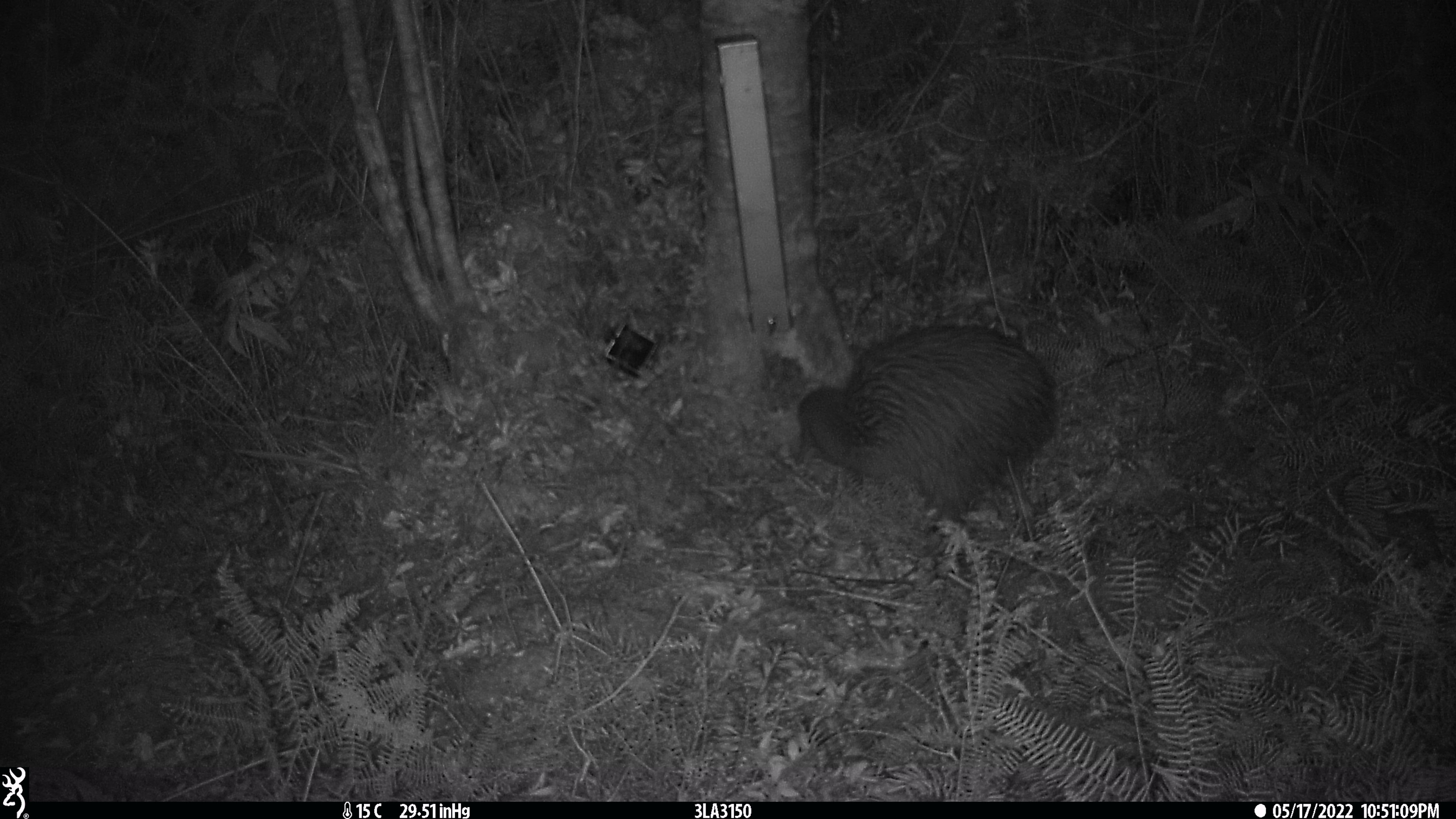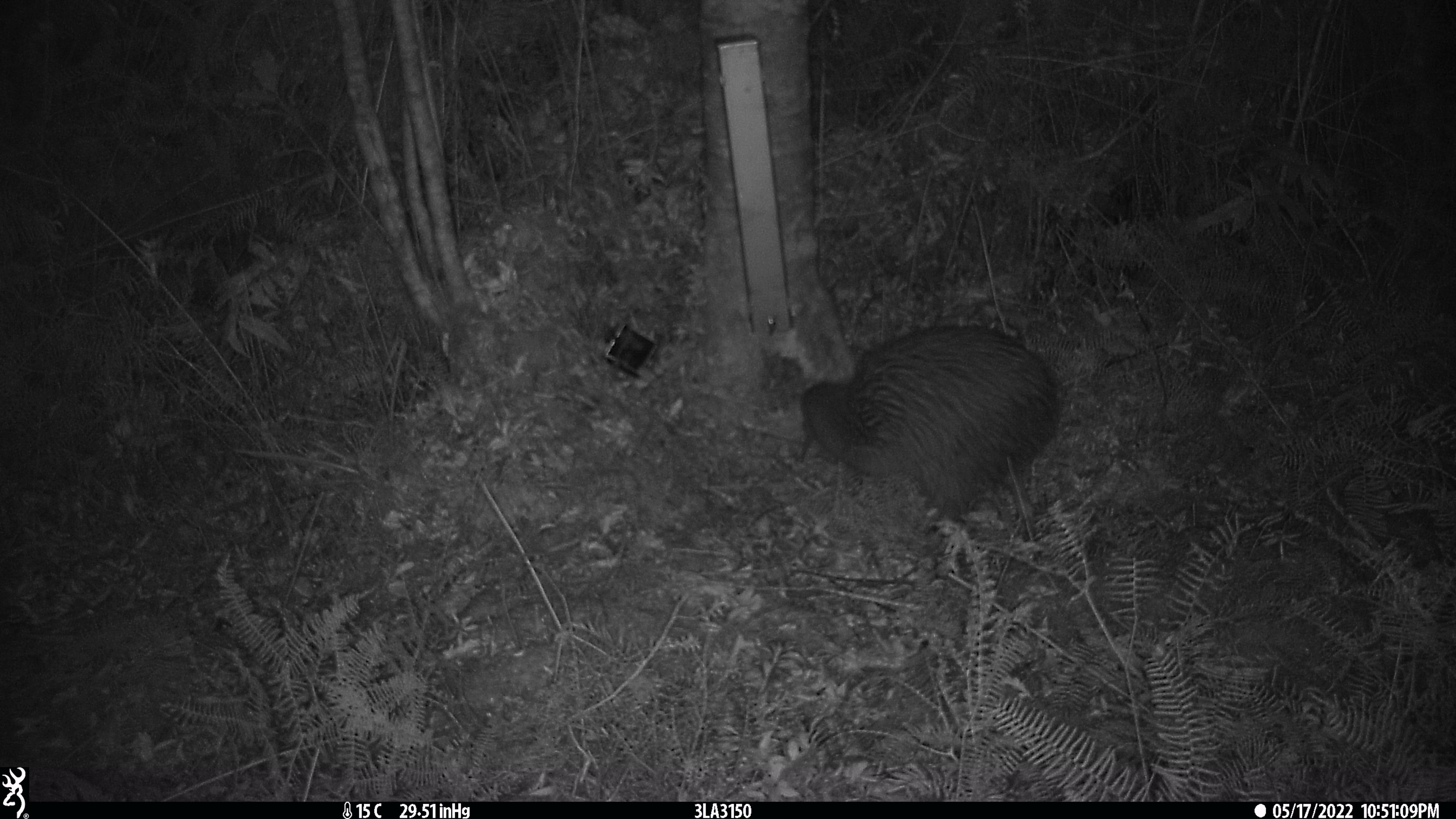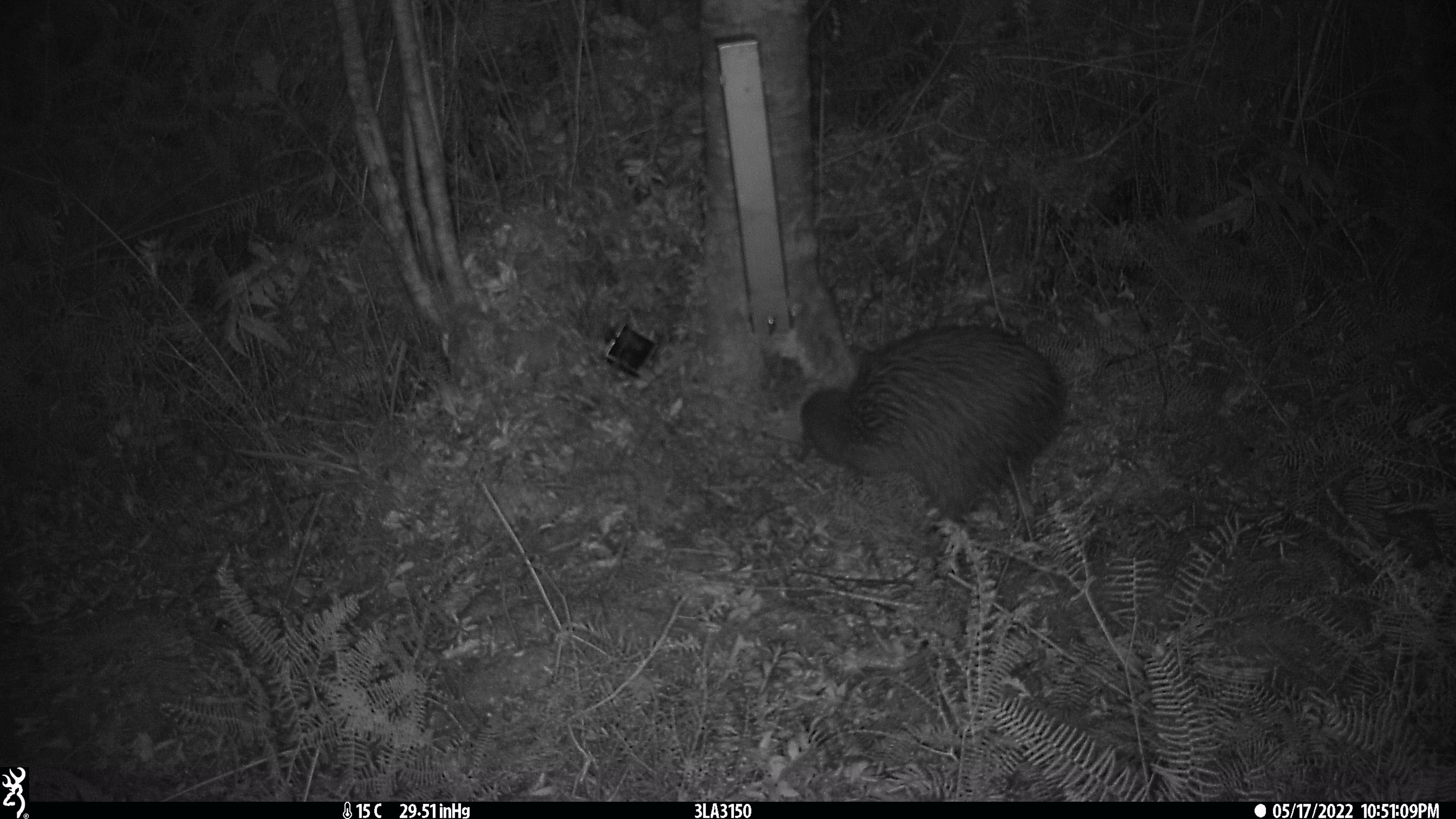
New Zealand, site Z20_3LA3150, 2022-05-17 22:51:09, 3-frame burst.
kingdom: Animalia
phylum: Chordata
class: Aves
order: Apterygiformes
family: Apterygidae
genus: Apteryx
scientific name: Apteryx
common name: kiwi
Kiwi (Apteryx).